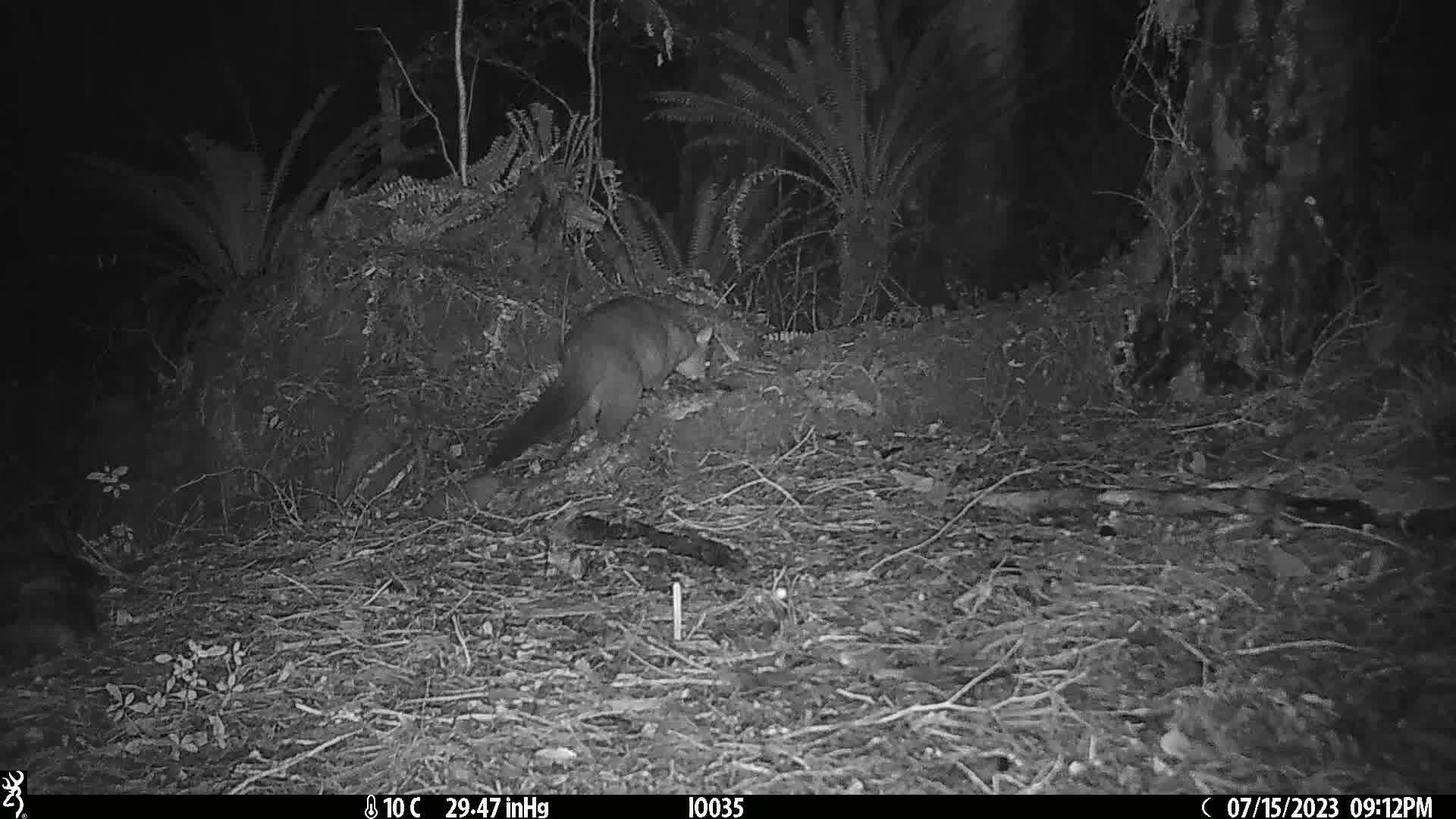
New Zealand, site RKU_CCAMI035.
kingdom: Animalia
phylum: Chordata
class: Mammalia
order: Diprotodontia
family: Phalangeridae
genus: Trichosurus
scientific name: Trichosurus vulpecula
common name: common brushtail possum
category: possum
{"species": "possum (common brushtail possum) (Trichosurus vulpecula)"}